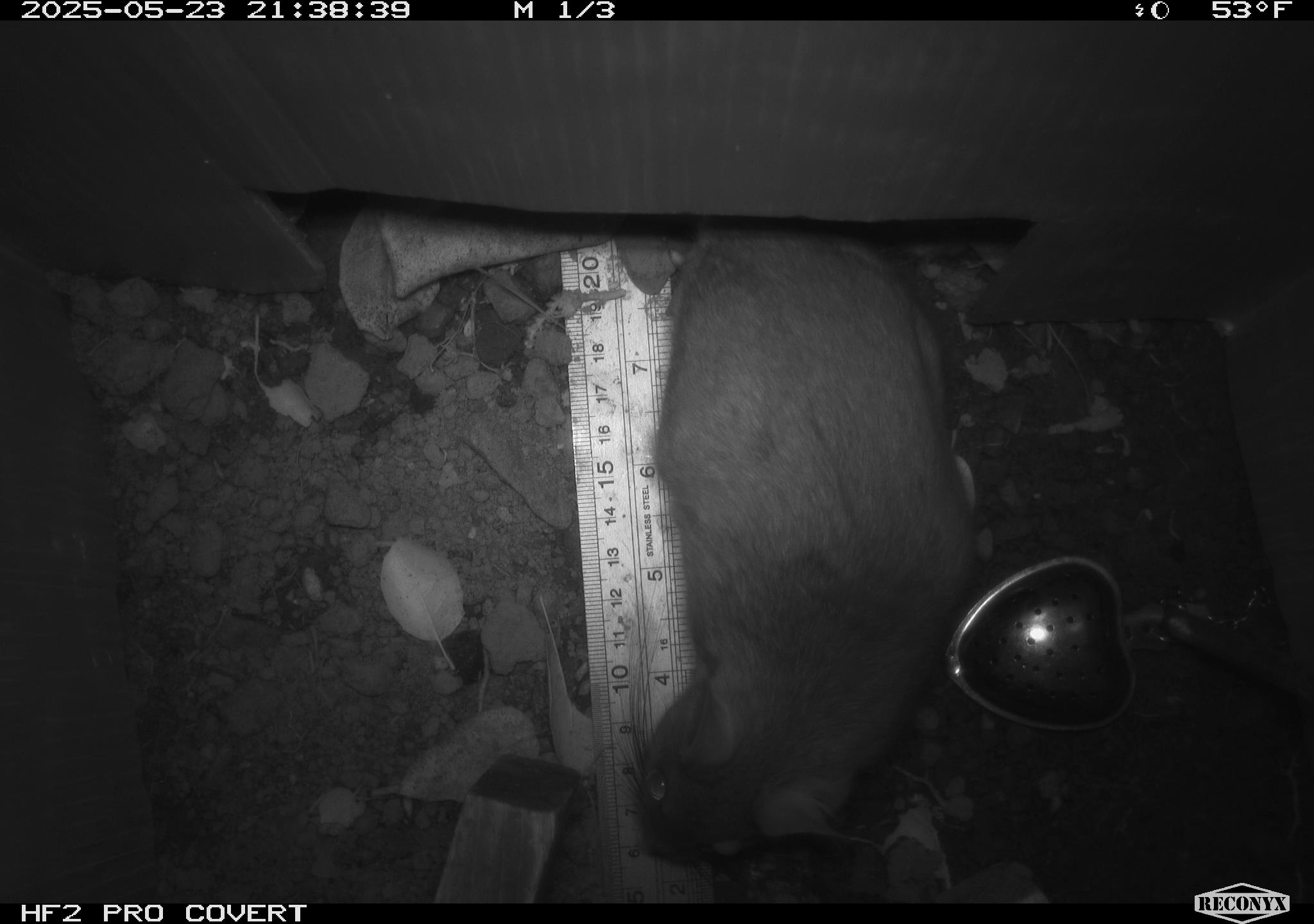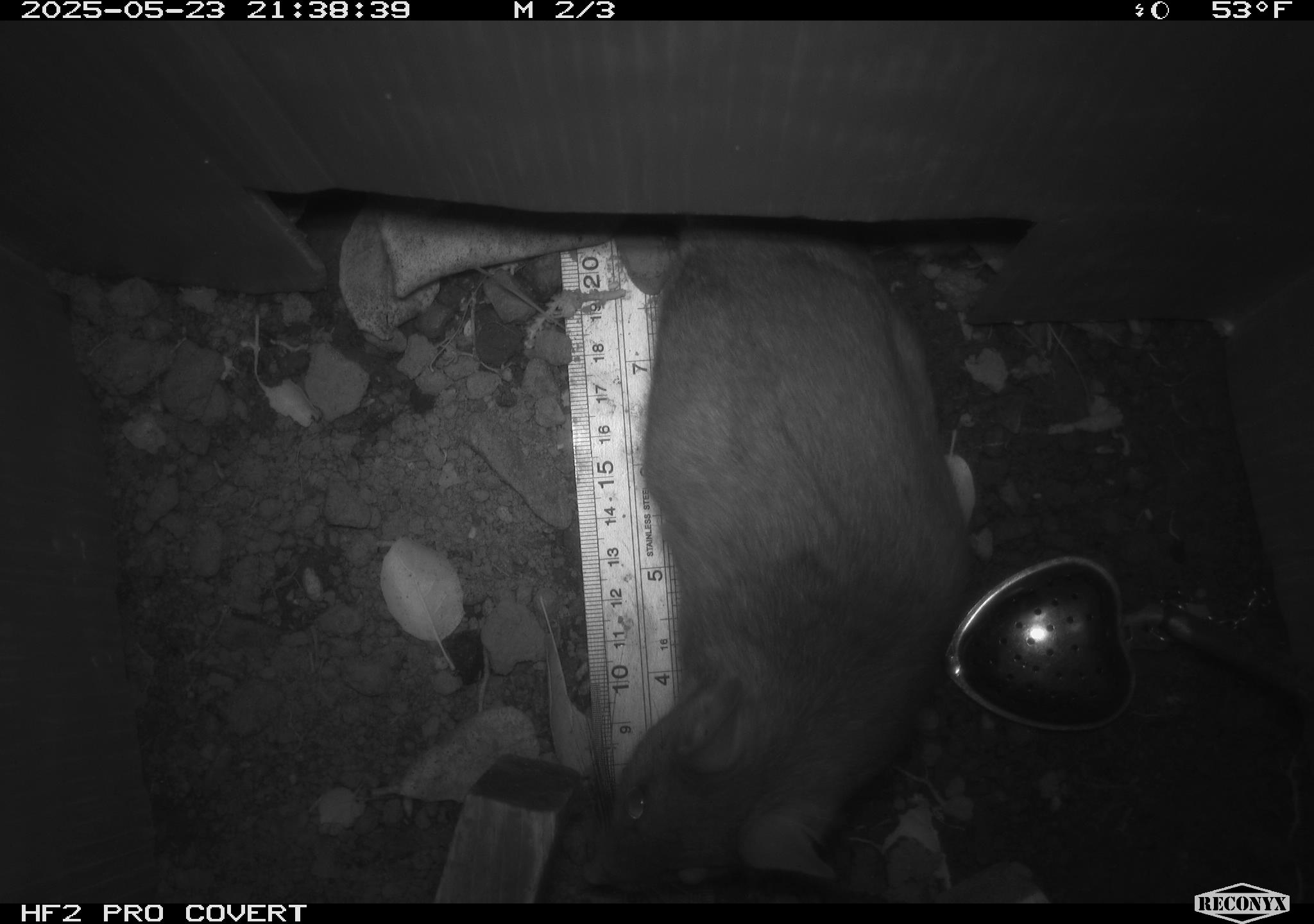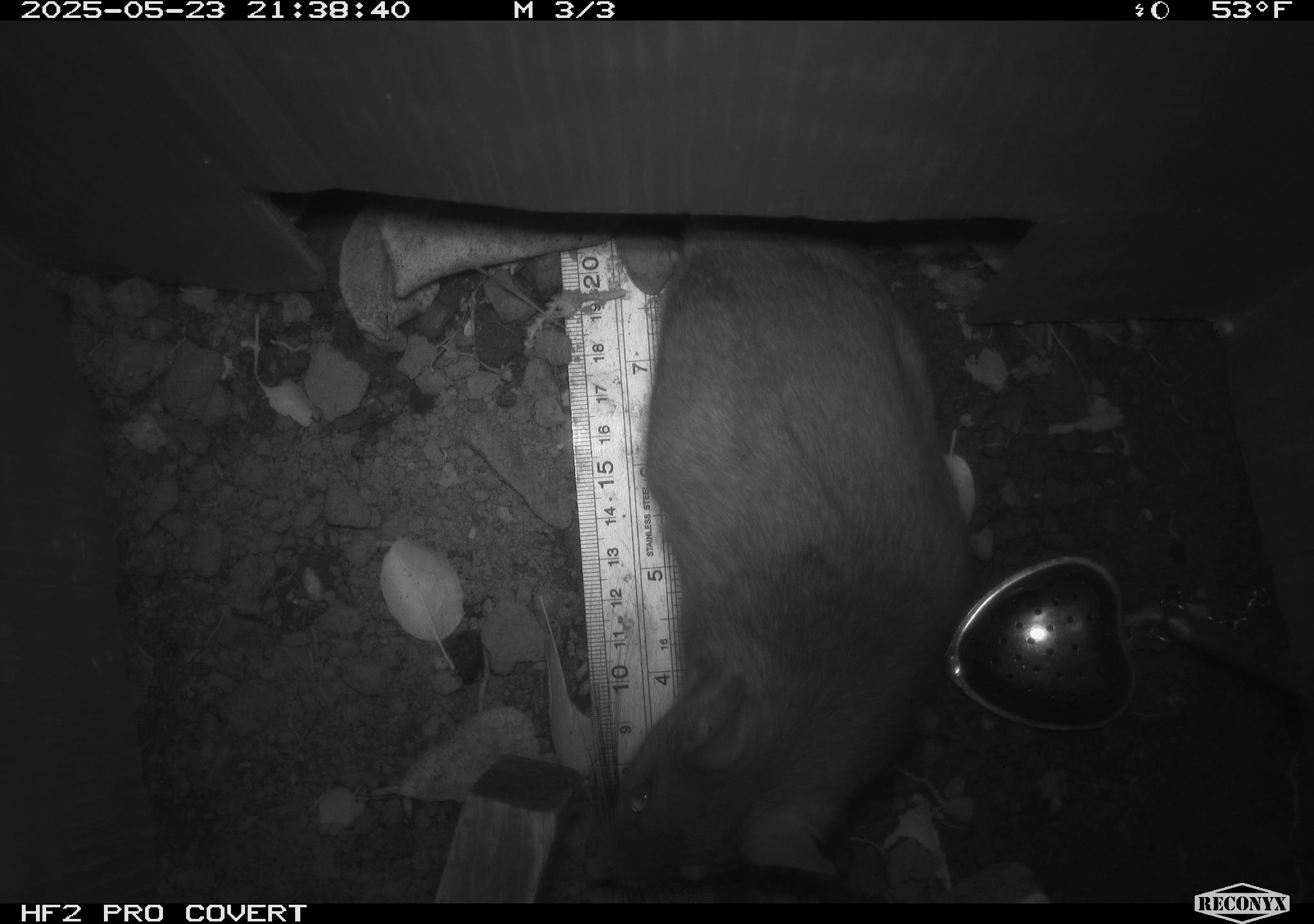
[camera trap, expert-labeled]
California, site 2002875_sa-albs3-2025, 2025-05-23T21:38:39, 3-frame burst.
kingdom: Animalia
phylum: Chordata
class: Mammalia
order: Rodentia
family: Cricetidae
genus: Neotoma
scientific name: Neotoma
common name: pack rat or woodrat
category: neotoma species